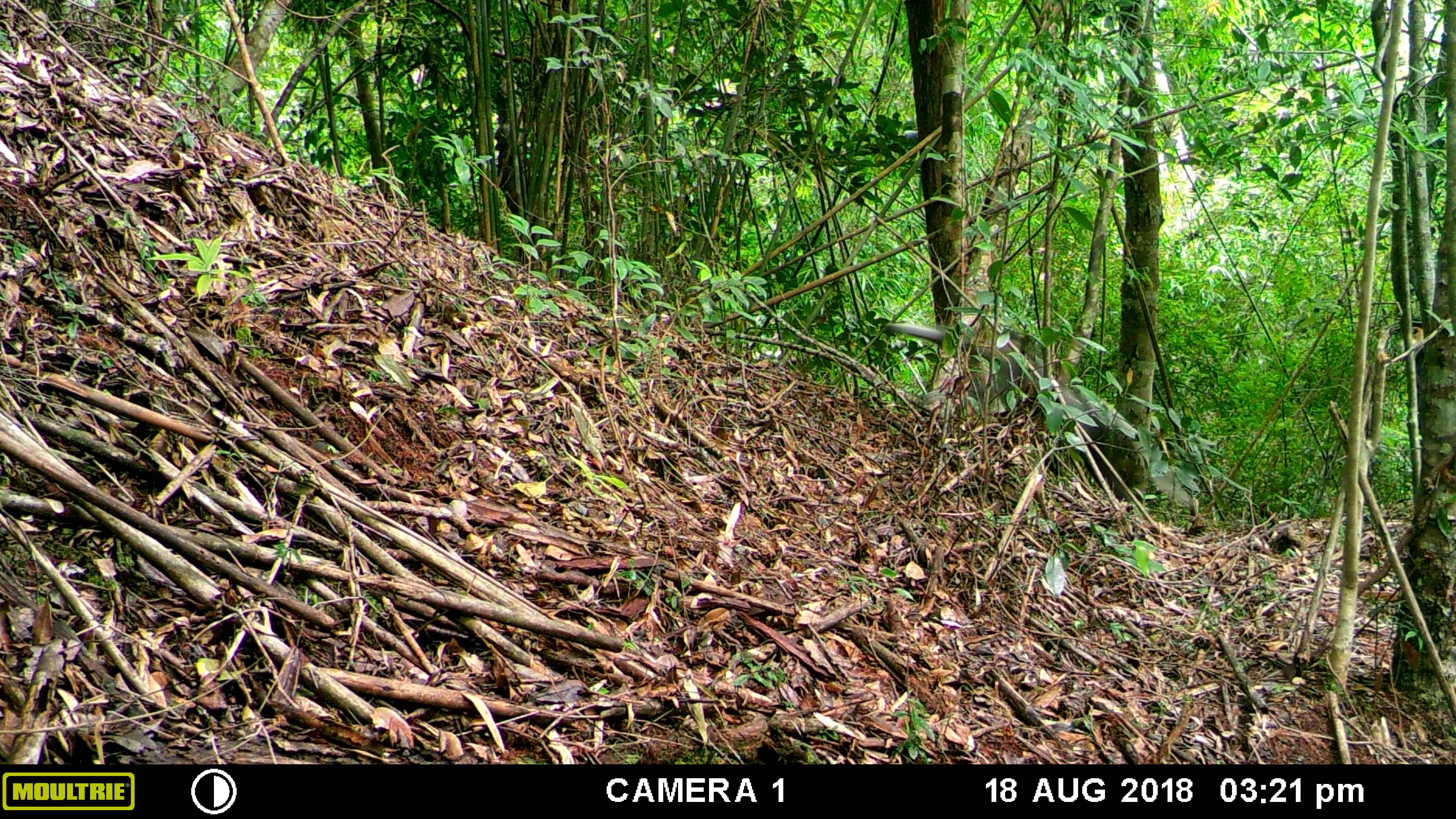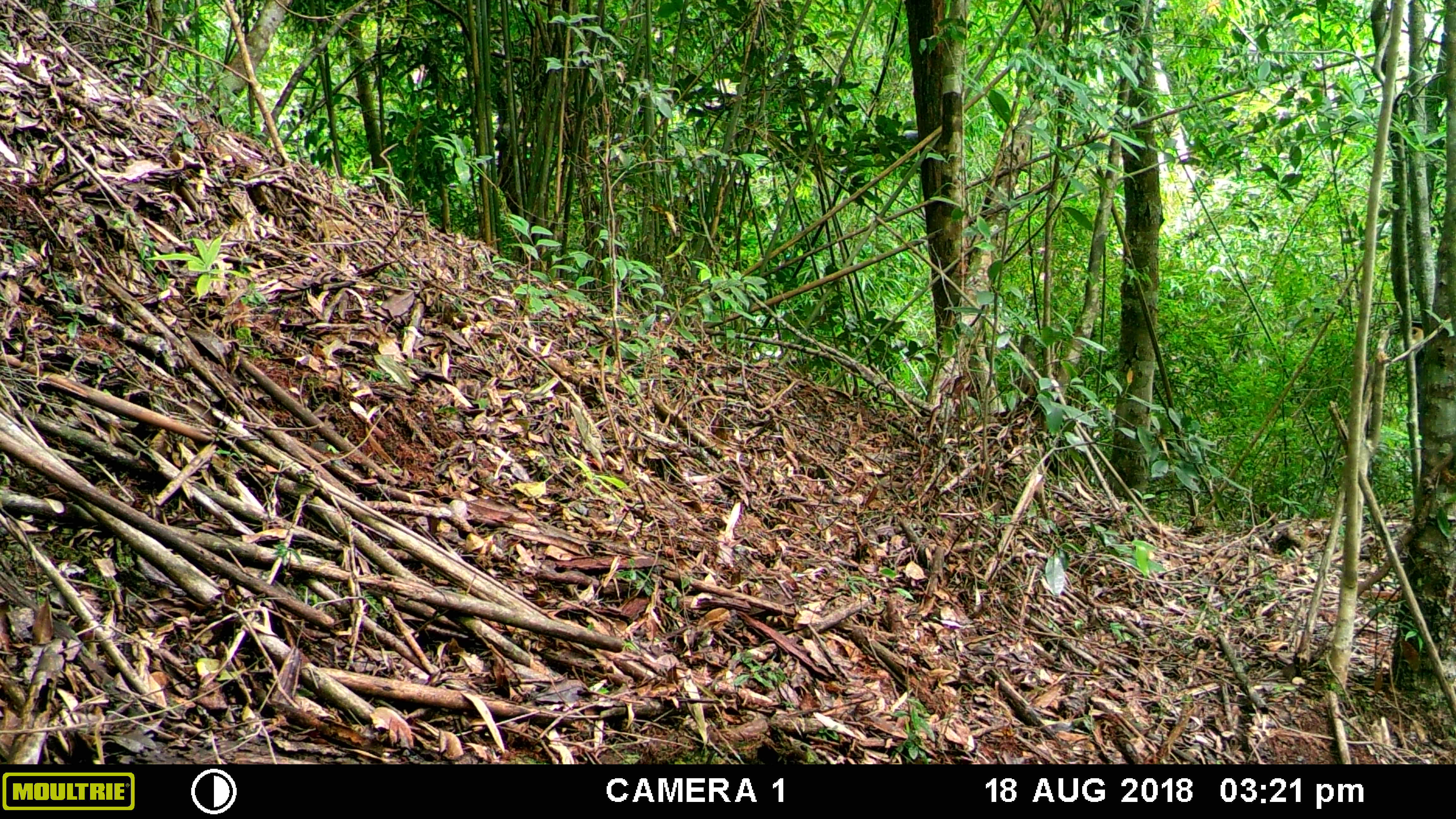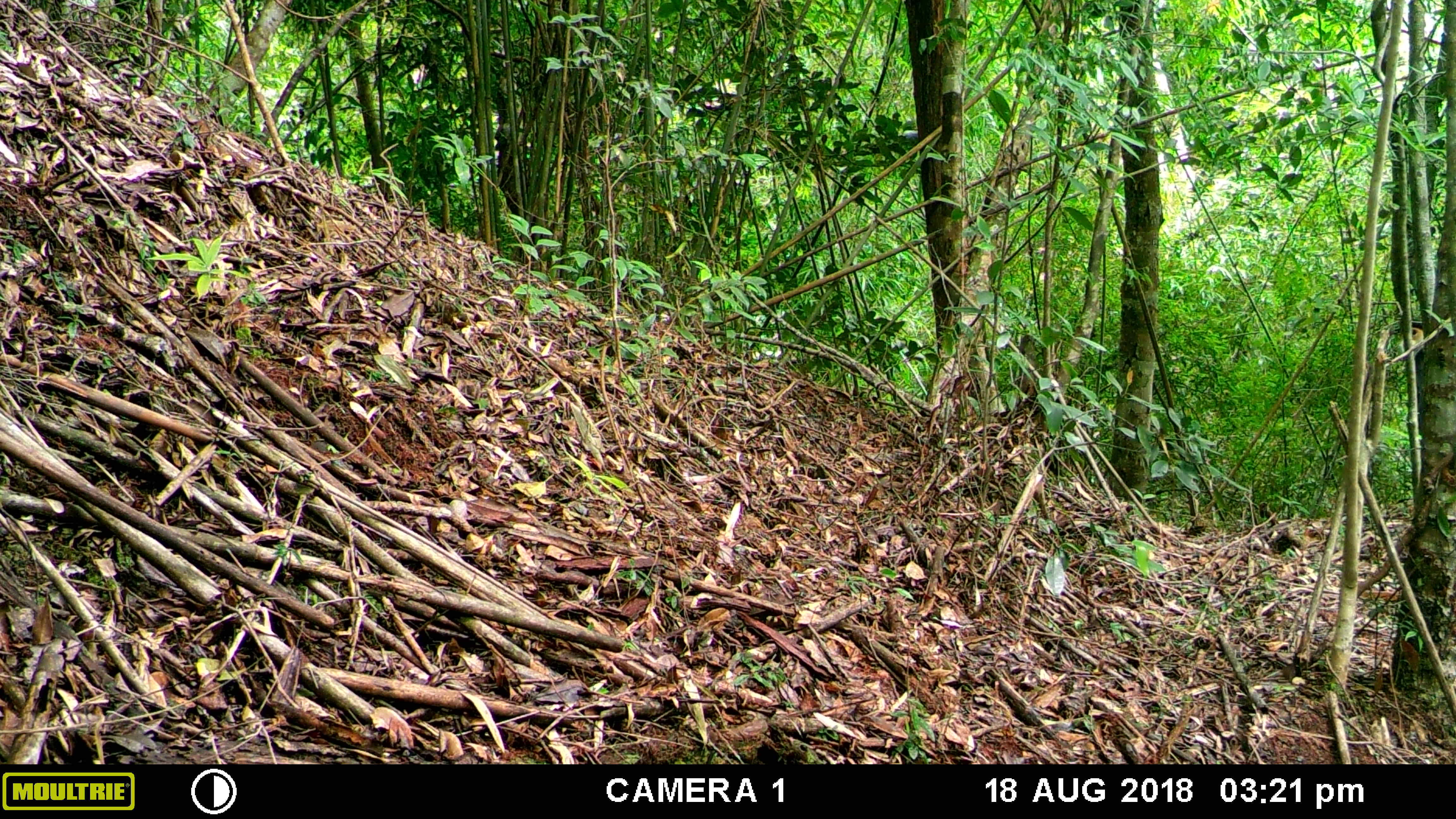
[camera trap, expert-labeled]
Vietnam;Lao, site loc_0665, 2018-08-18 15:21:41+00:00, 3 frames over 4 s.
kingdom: Animalia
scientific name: Animalia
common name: animal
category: unidentified animal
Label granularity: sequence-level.